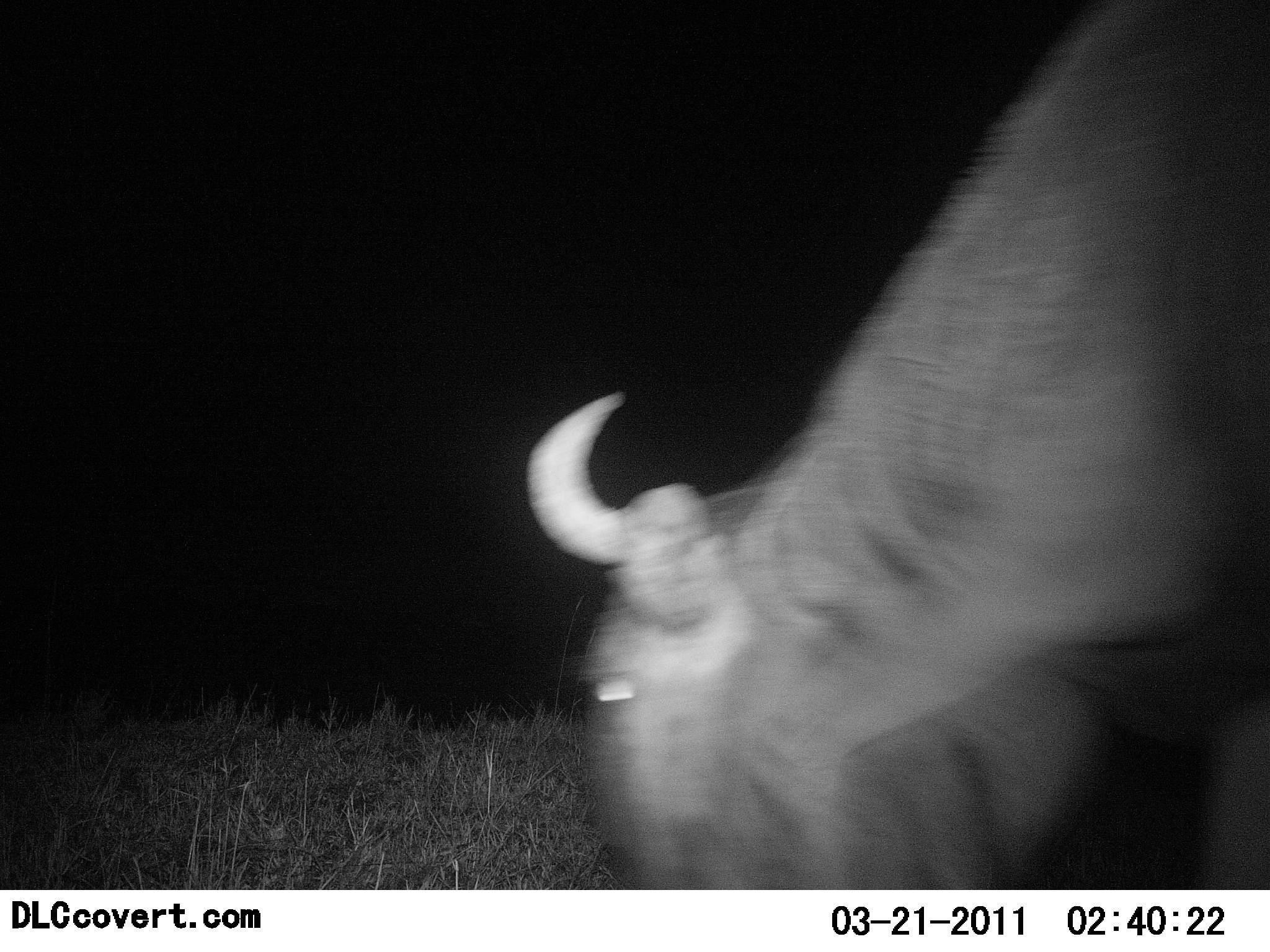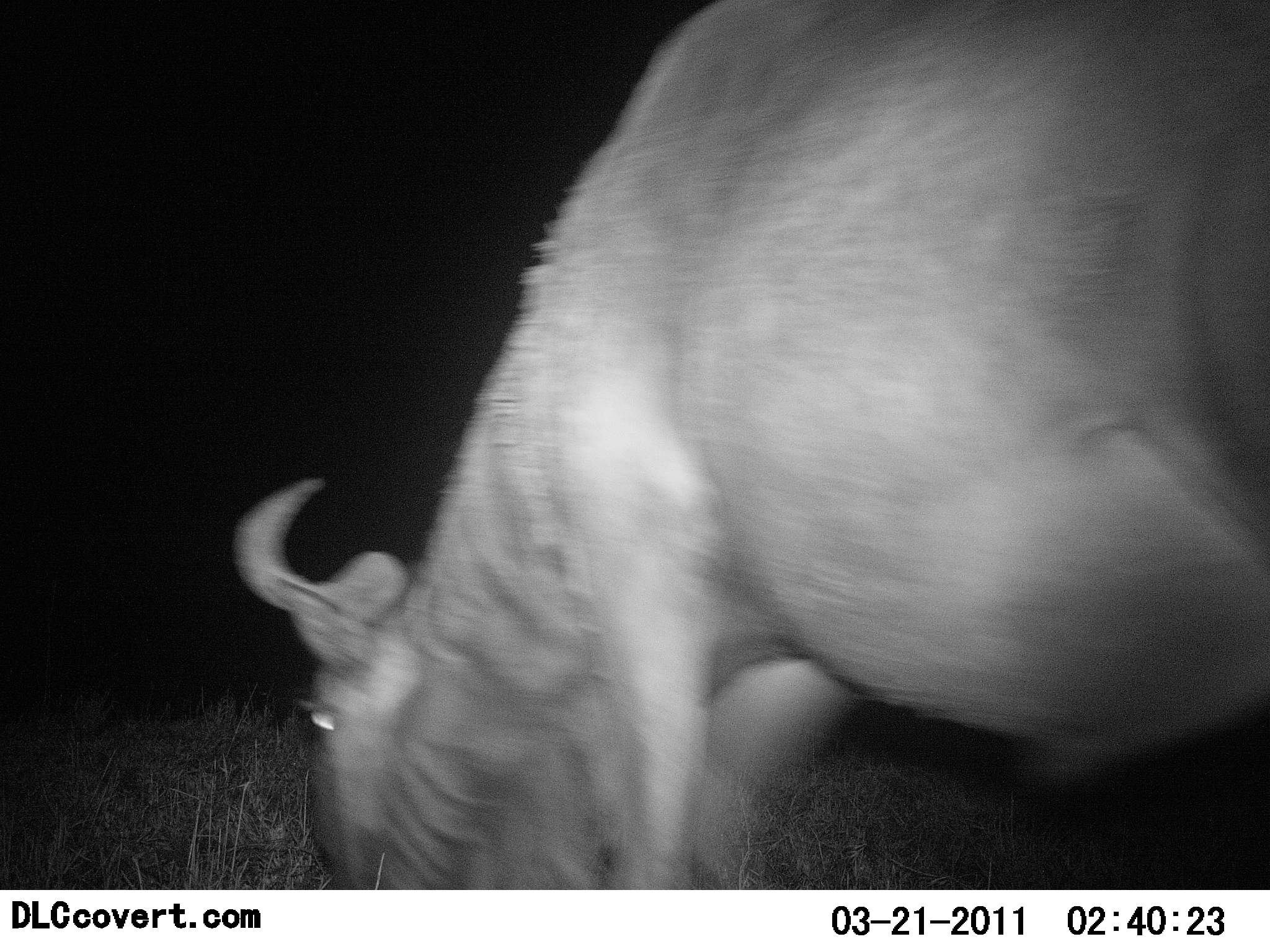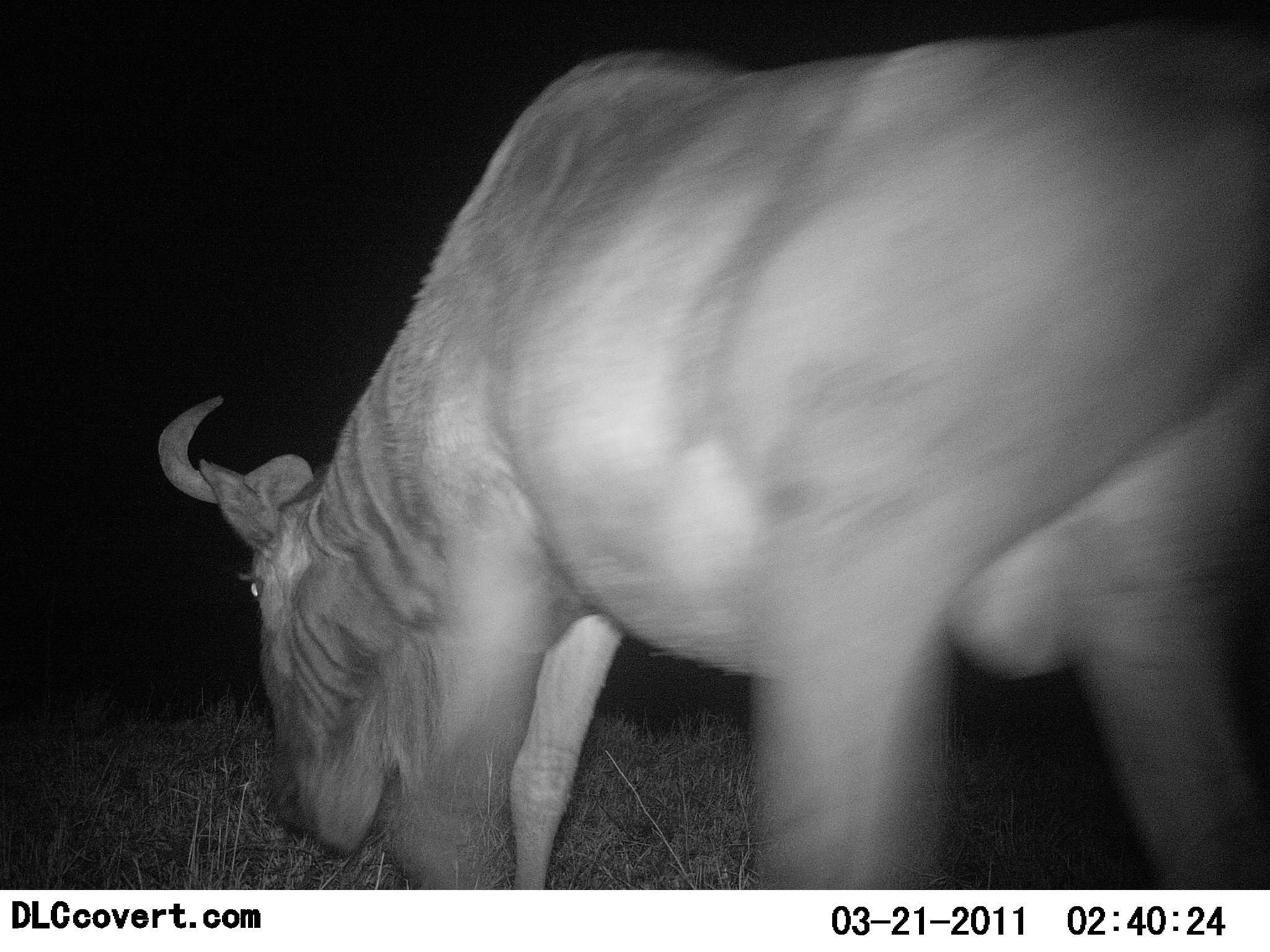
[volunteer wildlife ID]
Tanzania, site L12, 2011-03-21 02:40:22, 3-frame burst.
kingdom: Animalia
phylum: Chordata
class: Mammalia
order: Artiodactyla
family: Bovidae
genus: Connochaetes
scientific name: Connochaetes taurinus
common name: blue wildebeest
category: wildebeest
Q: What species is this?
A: Wildebeest (blue wildebeest) (Connochaetes taurinus).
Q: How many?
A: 1.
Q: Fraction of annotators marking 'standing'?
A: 15%.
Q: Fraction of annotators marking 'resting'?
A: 0%.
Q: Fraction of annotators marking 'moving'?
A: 46%.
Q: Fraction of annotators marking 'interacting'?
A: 0%.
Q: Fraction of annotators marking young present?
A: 0%.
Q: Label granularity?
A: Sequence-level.